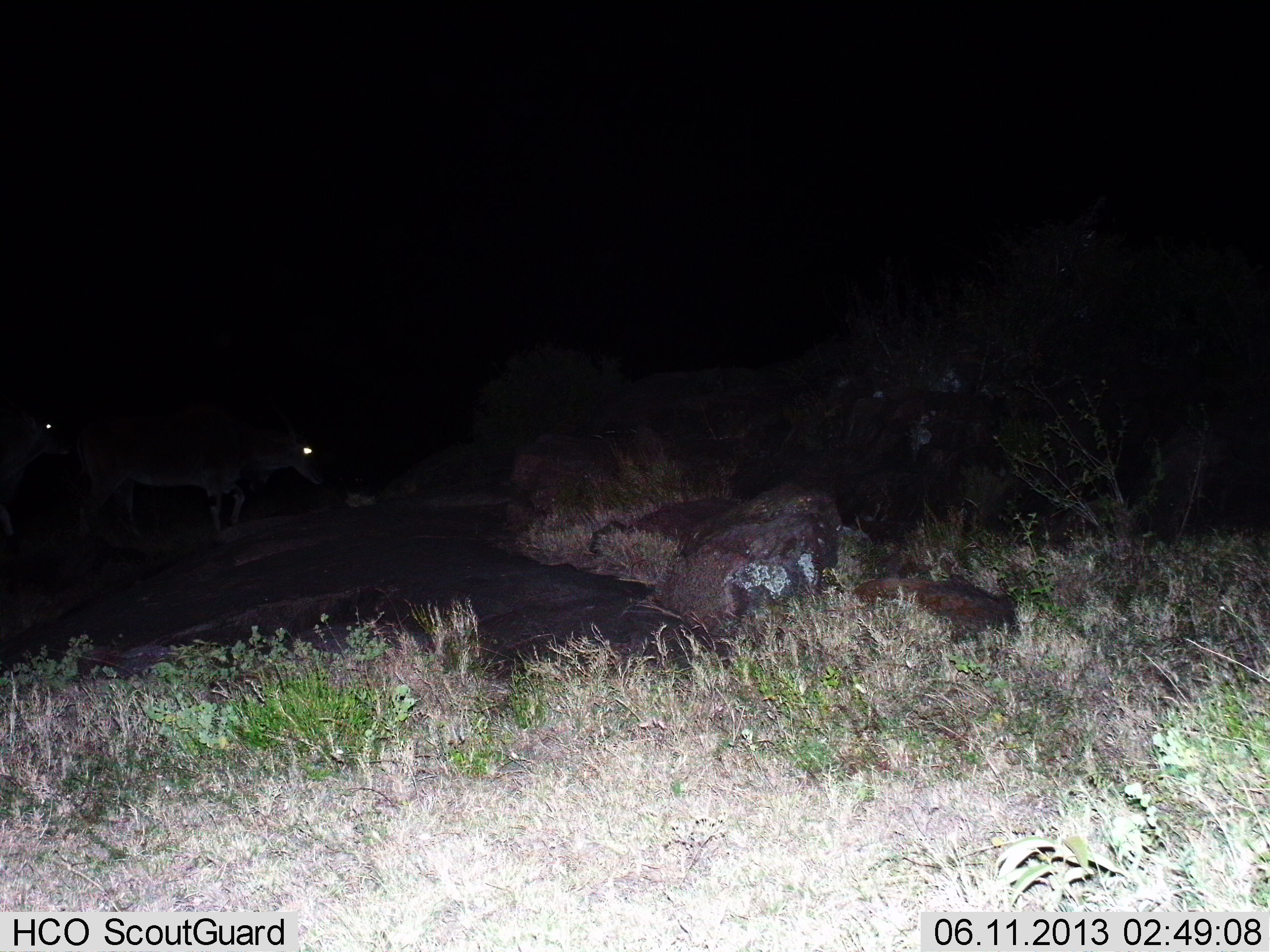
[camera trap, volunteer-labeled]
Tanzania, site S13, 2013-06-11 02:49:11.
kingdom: Animalia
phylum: Chordata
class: Mammalia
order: Artiodactyla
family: Bovidae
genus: Tragelaphus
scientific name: Tragelaphus oryx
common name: eland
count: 2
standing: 67%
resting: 0%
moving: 33%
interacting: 0%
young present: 0%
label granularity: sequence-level